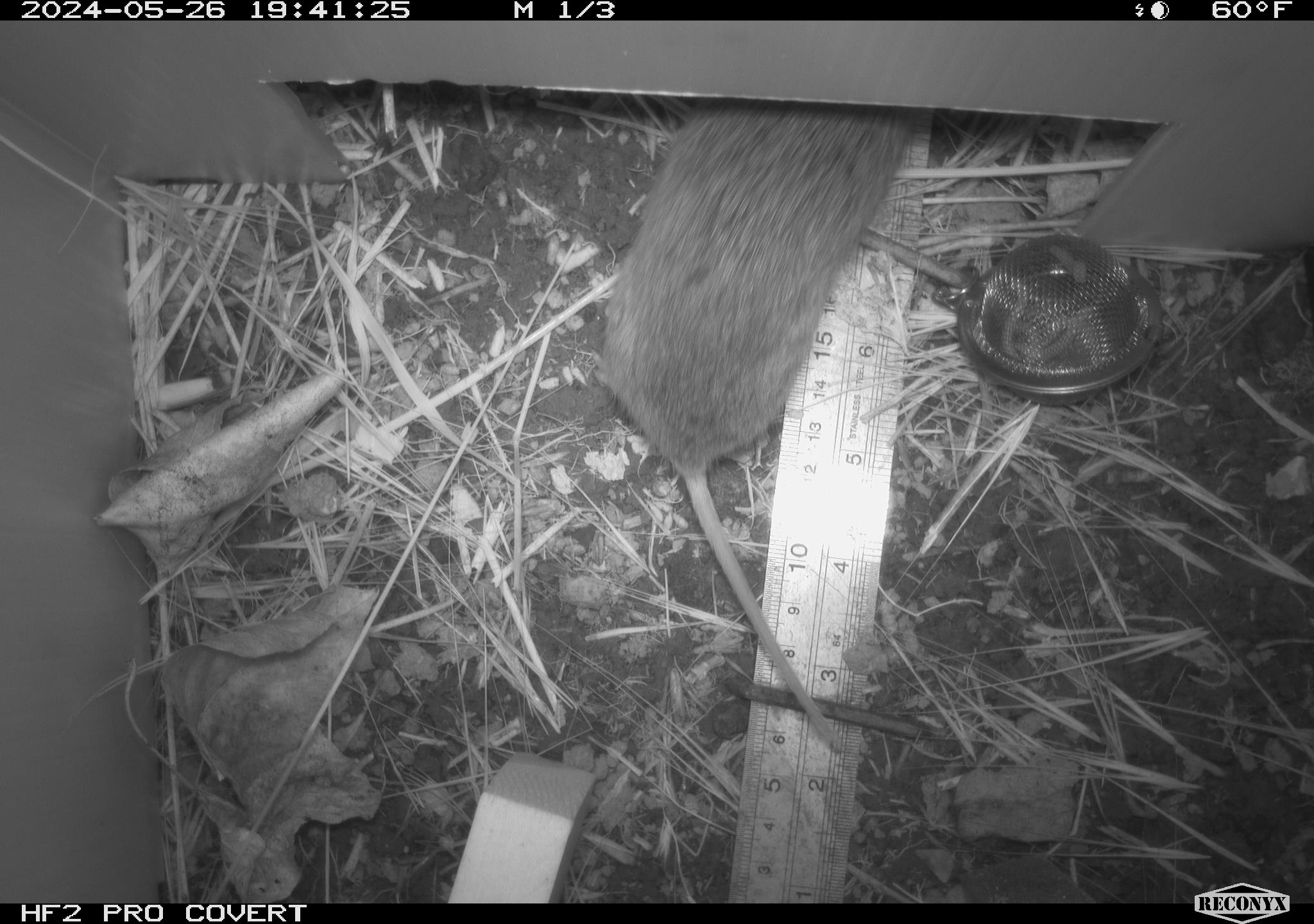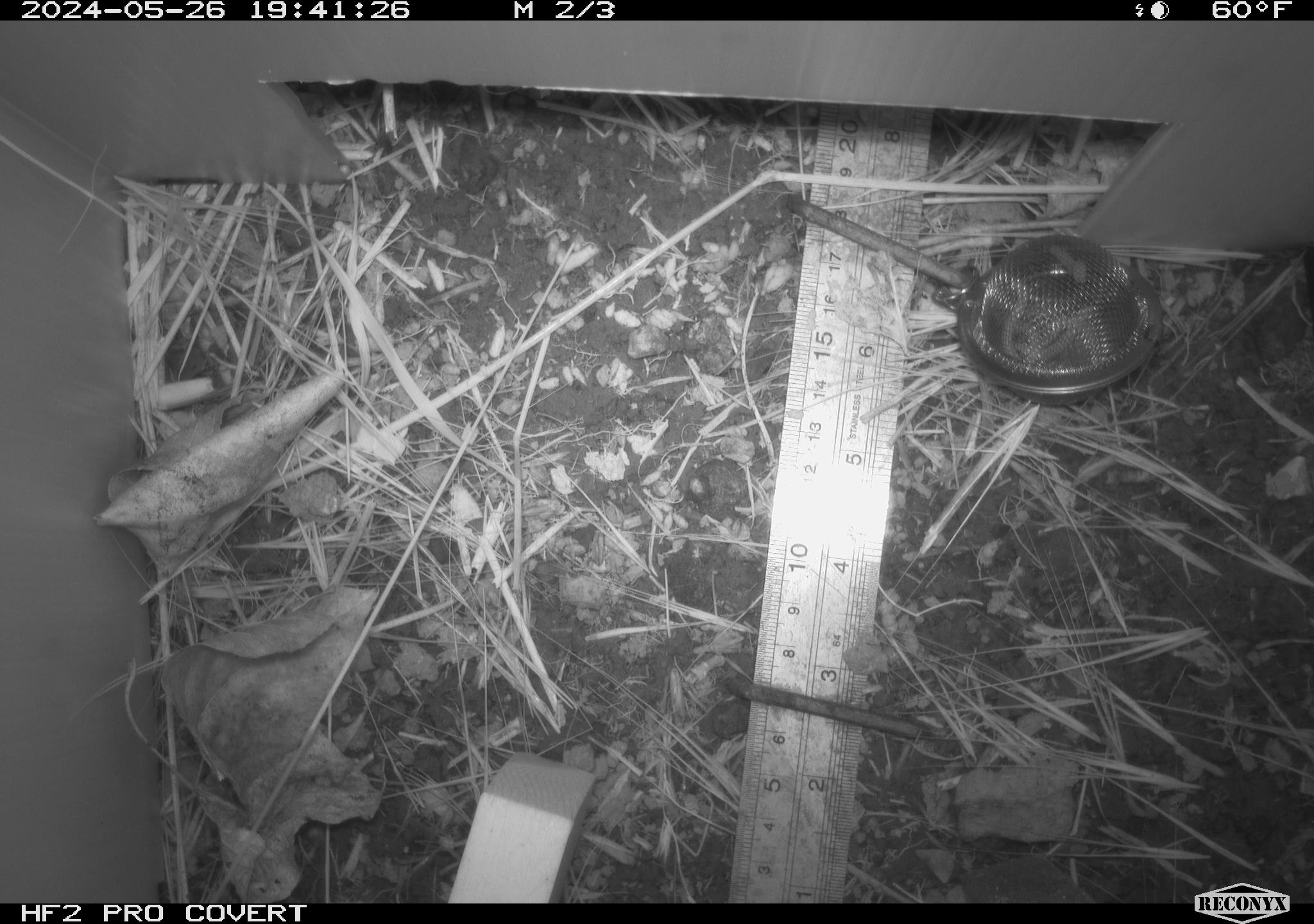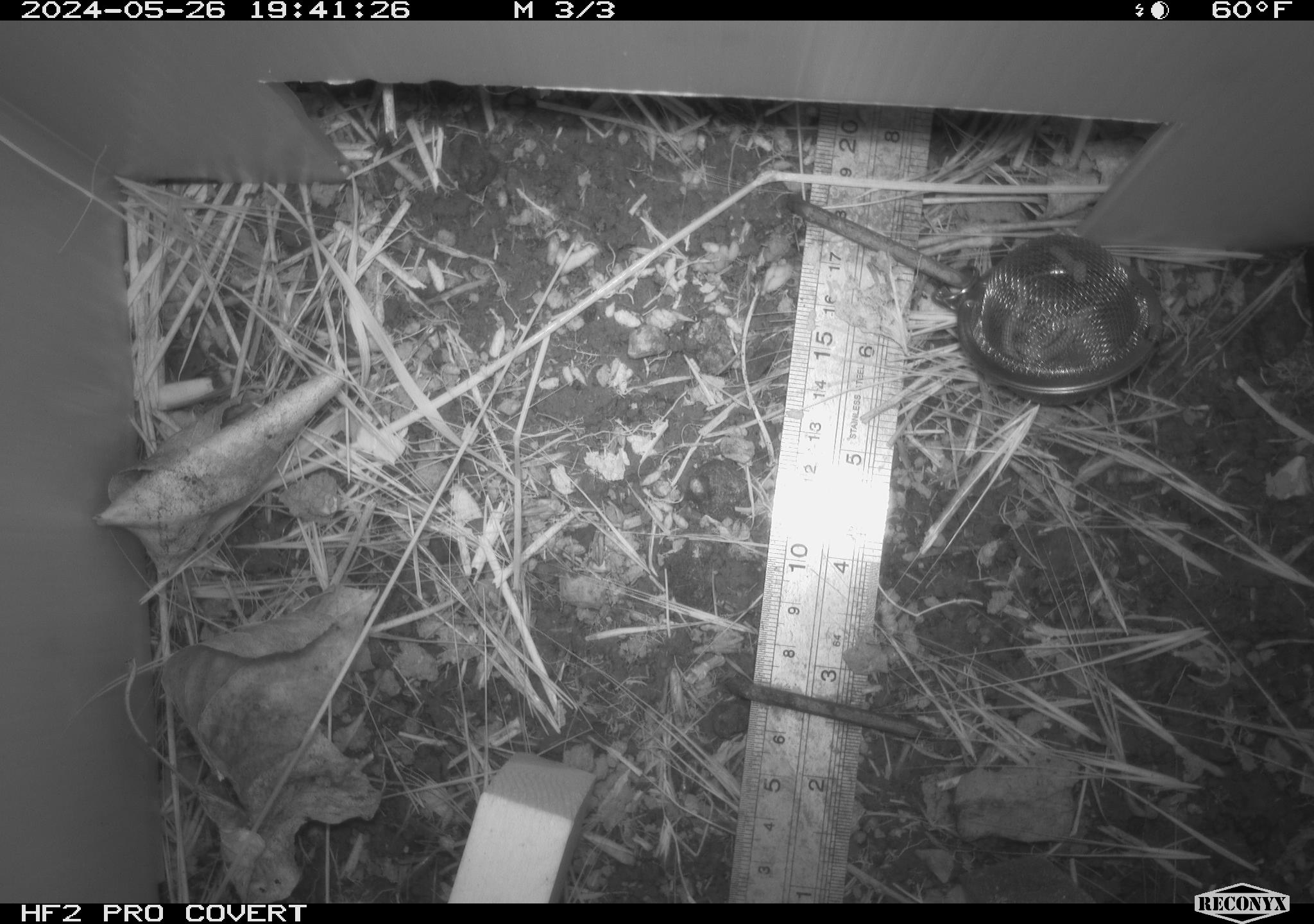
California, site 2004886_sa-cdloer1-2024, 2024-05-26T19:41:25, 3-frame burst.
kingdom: Animalia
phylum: Chordata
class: Mammalia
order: Rodentia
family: Cricetidae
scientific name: Arvicolinae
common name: voles, lemmings, and muskrats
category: arvicolinae subfamily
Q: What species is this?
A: Arvicolinae subfamily (voles, lemmings, and muskrats) (Arvicolinae).